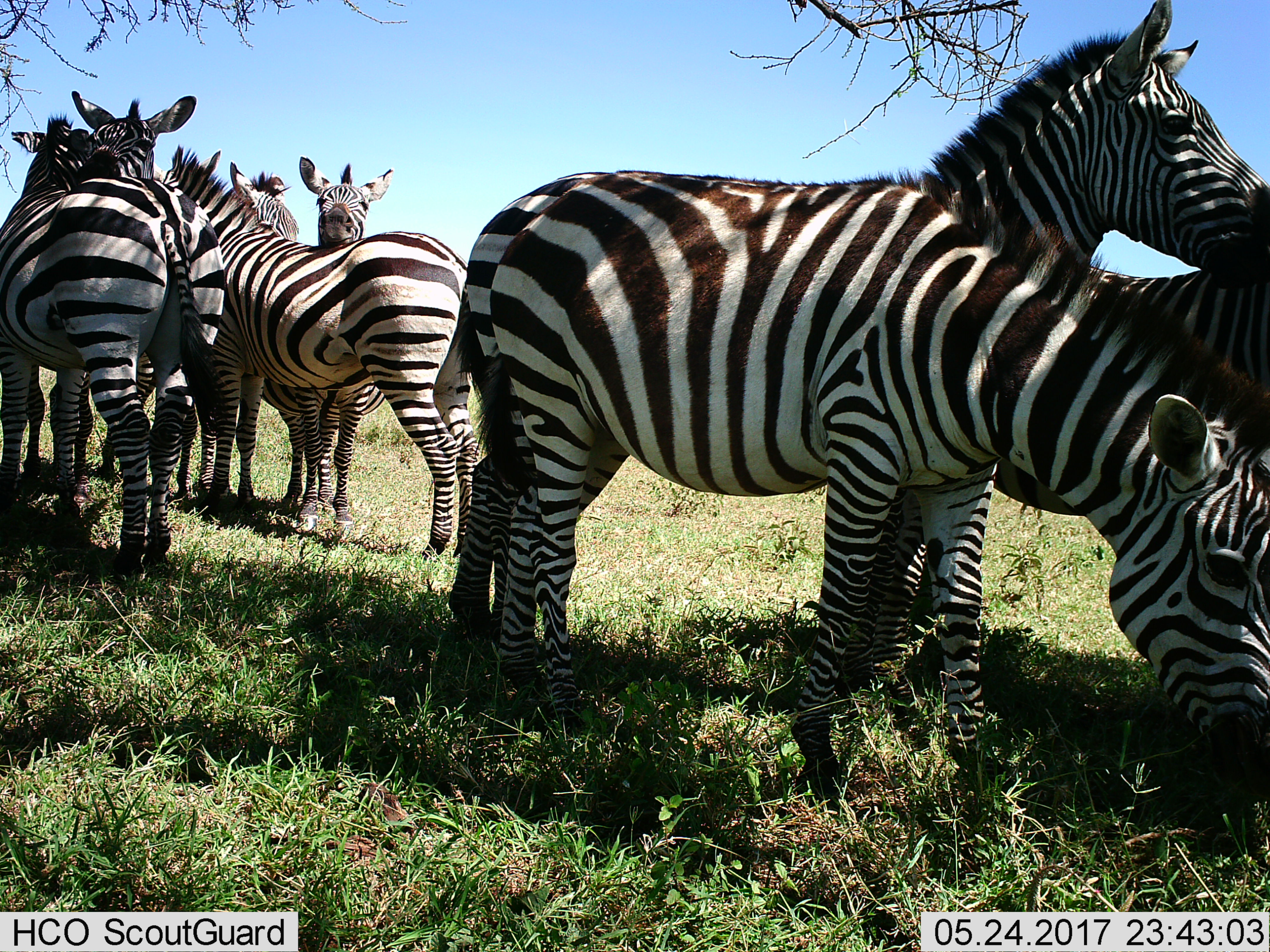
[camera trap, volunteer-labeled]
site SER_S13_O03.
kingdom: Animalia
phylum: Chordata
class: Mammalia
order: Perissodactyla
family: Equidae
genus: Equus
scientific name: Equus quagga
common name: plains zebra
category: zebraplains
Zebraplains (plains zebra) (Equus quagga), count 8. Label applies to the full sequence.